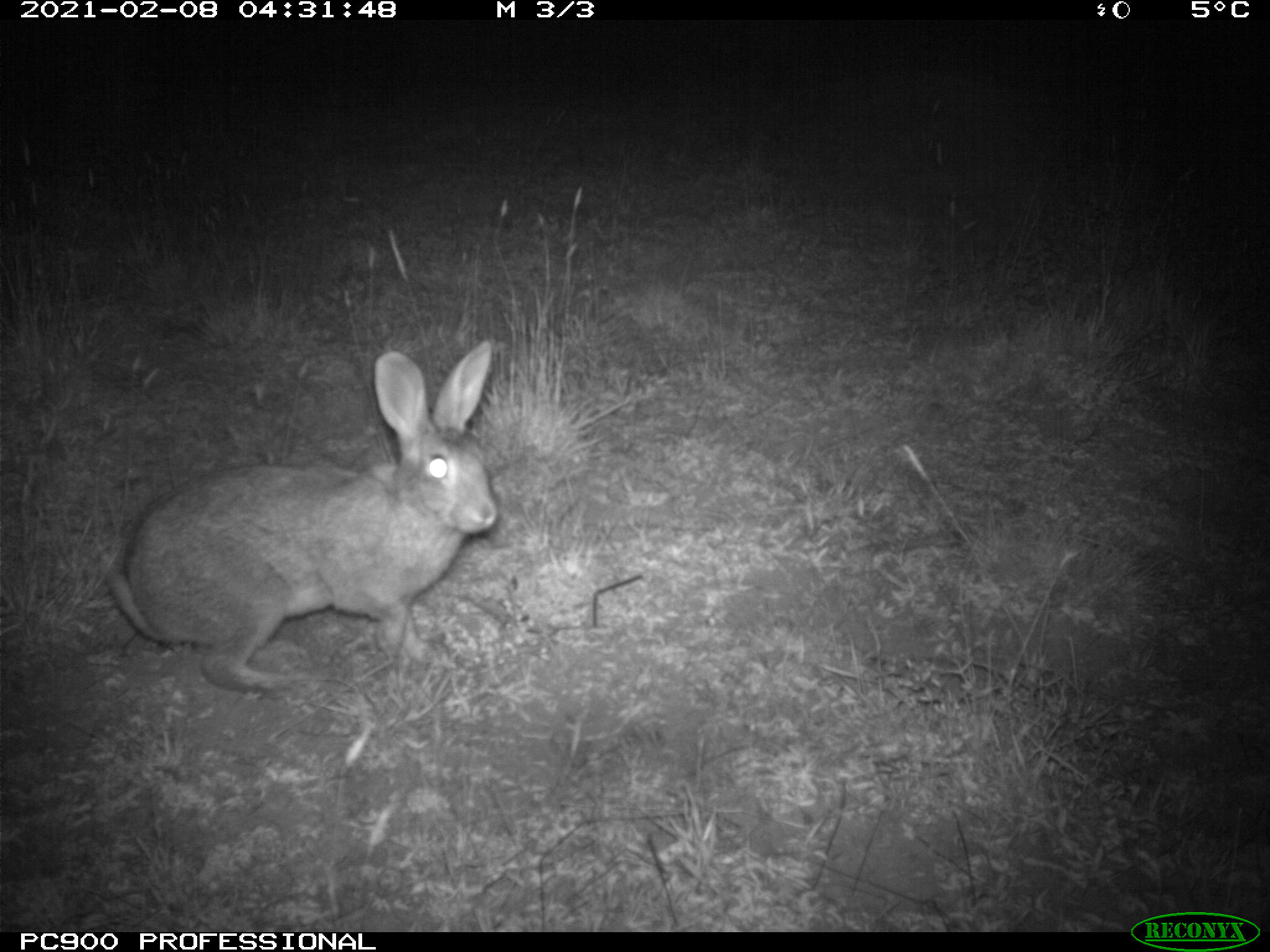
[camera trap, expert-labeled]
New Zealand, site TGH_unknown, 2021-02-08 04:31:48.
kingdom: Animalia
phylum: Chordata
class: Mammalia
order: Lagomorpha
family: Leporidae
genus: Oryctolagus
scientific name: Oryctolagus cuniculus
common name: european rabbit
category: rabbit